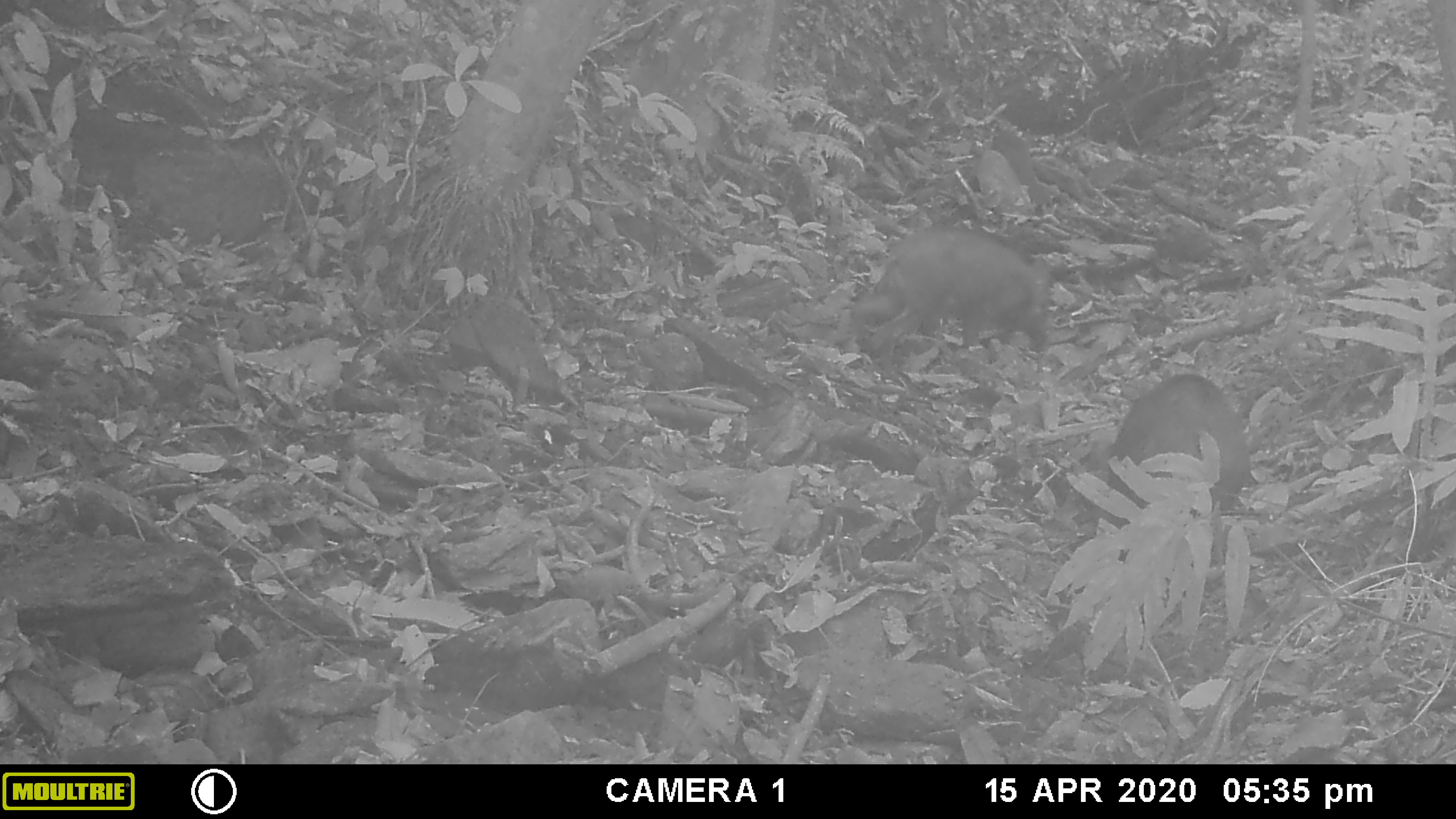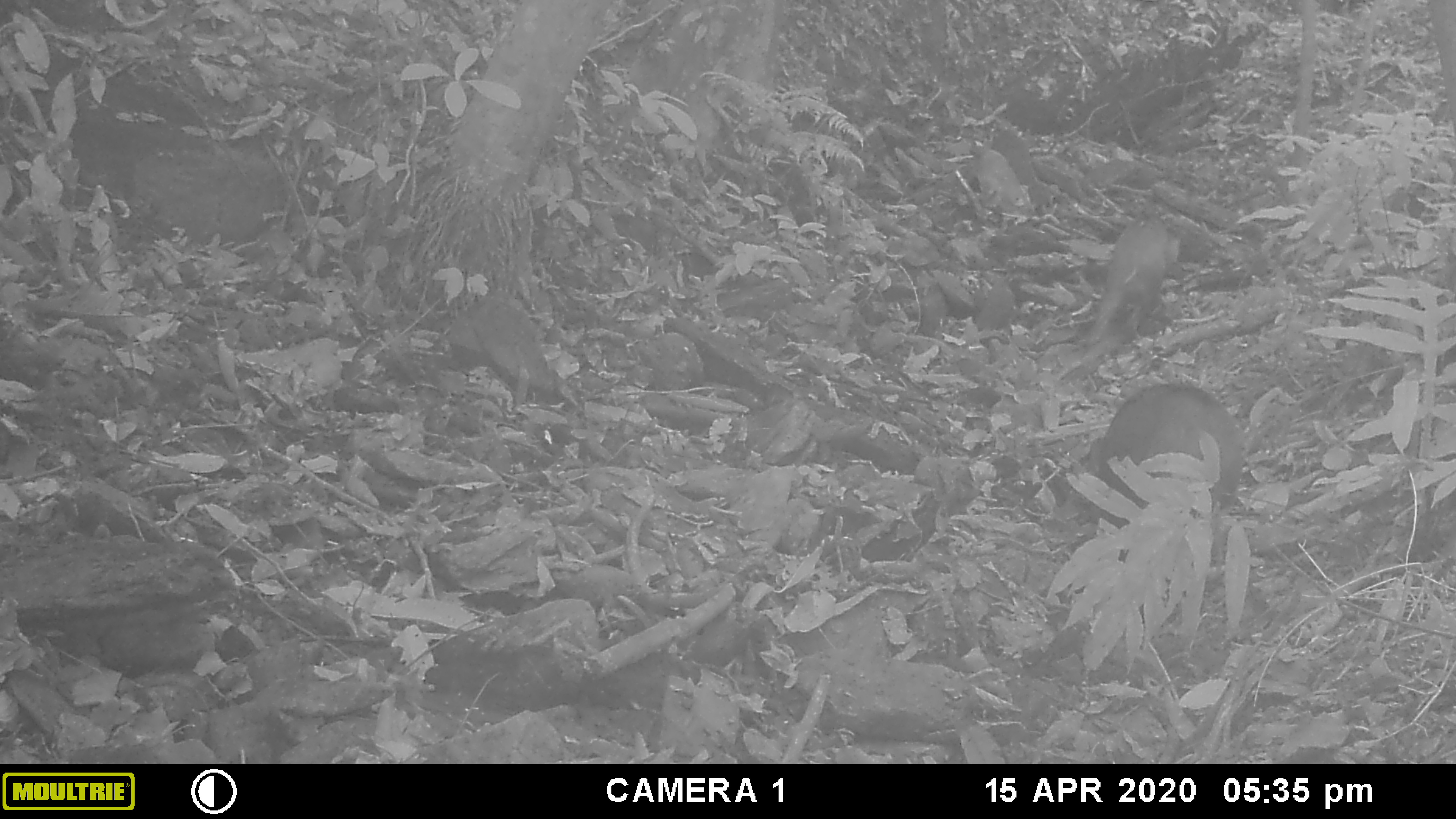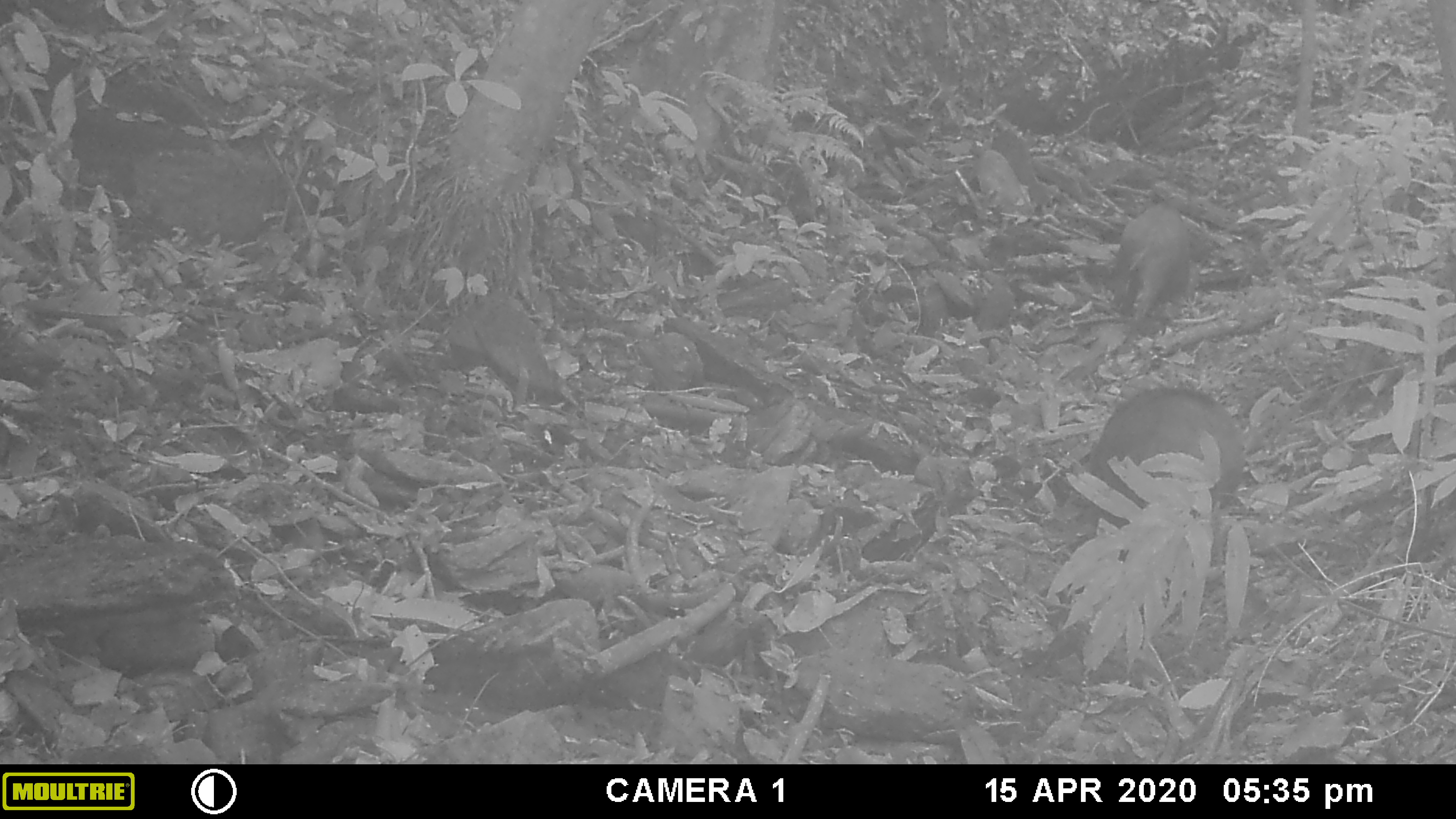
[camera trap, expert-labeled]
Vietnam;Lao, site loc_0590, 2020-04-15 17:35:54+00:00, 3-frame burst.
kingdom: Animalia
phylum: Chordata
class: Mammalia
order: Artiodactyla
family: Suidae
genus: Sus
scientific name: Sus scrofa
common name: eurasian wild pig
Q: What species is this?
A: Eurasian wild pig (Sus scrofa).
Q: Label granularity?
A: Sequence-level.